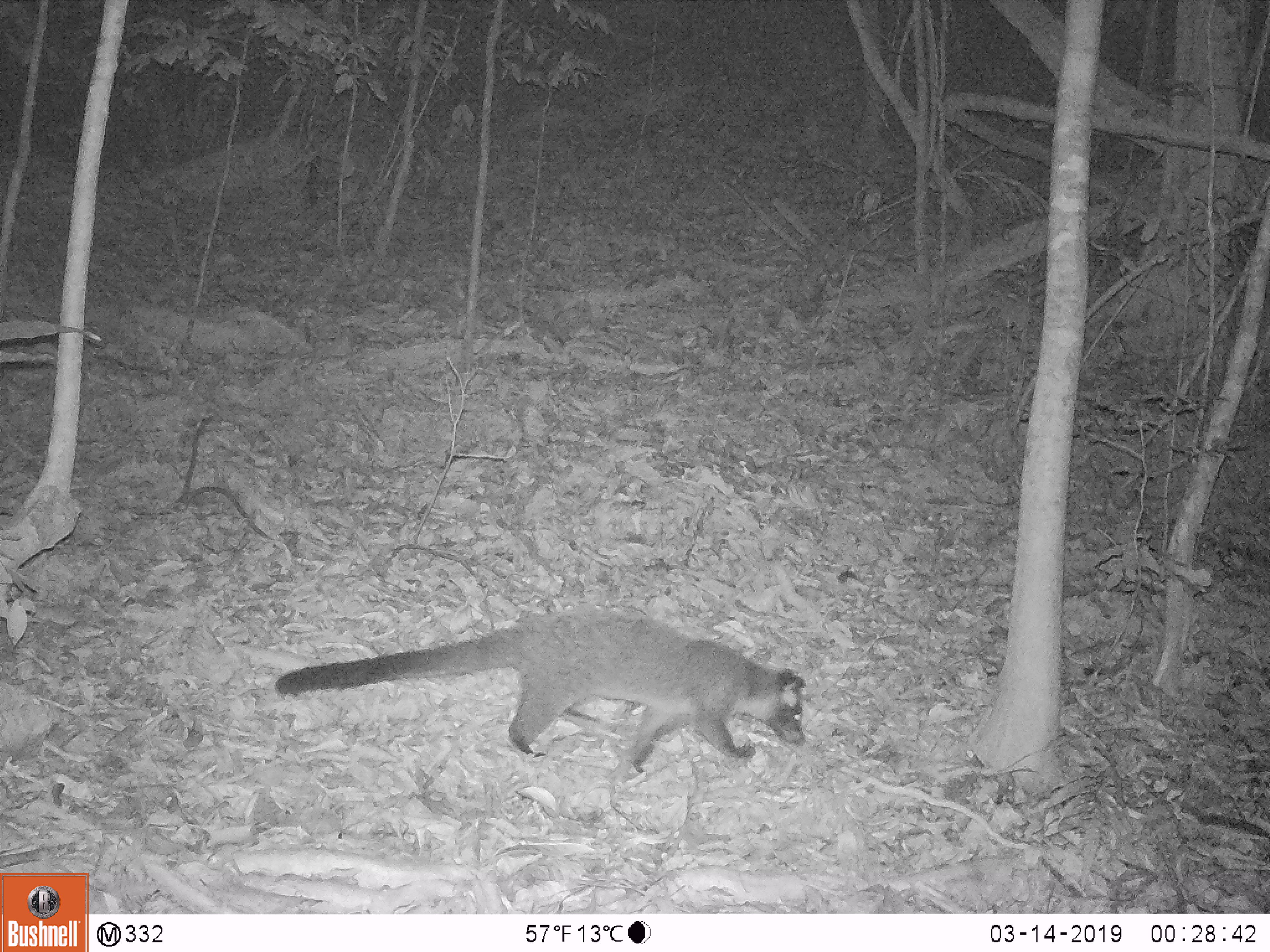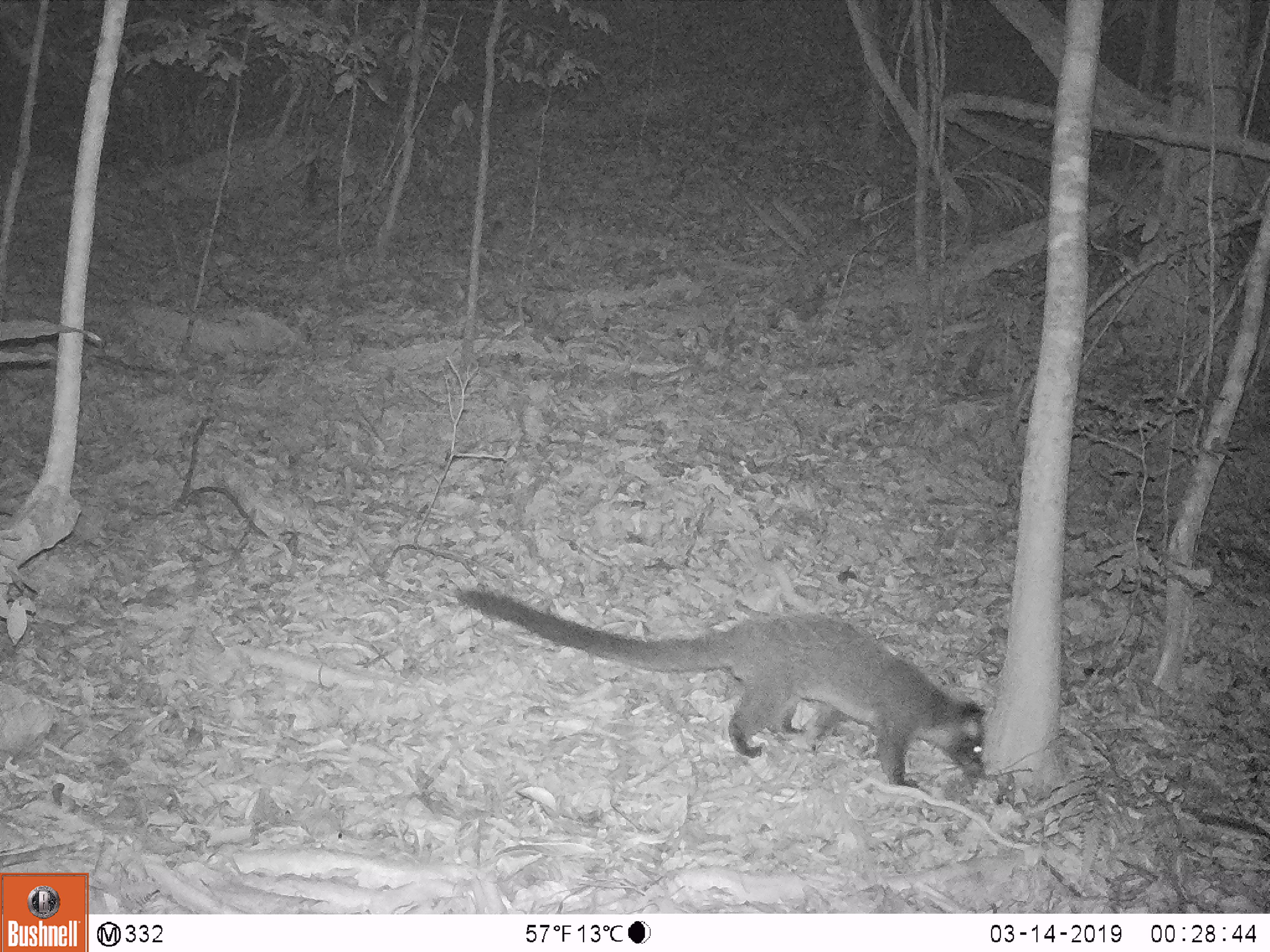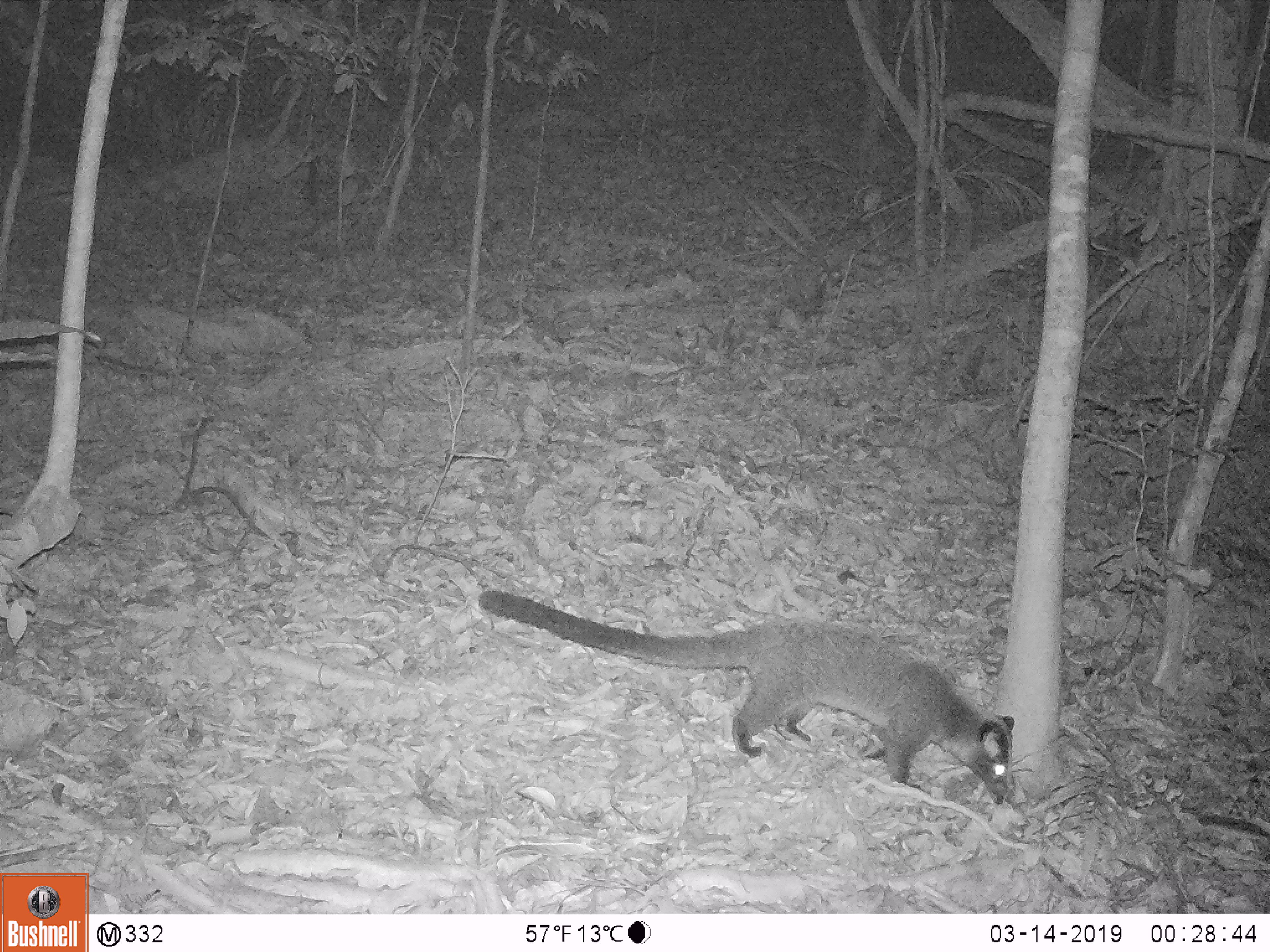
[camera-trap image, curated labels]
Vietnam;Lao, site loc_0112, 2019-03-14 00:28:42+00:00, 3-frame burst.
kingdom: Animalia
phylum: Chordata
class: Mammalia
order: Carnivora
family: Viverridae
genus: Paguma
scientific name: Paguma larvata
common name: masked palm civet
Masked palm civet (Paguma larvata). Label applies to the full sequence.